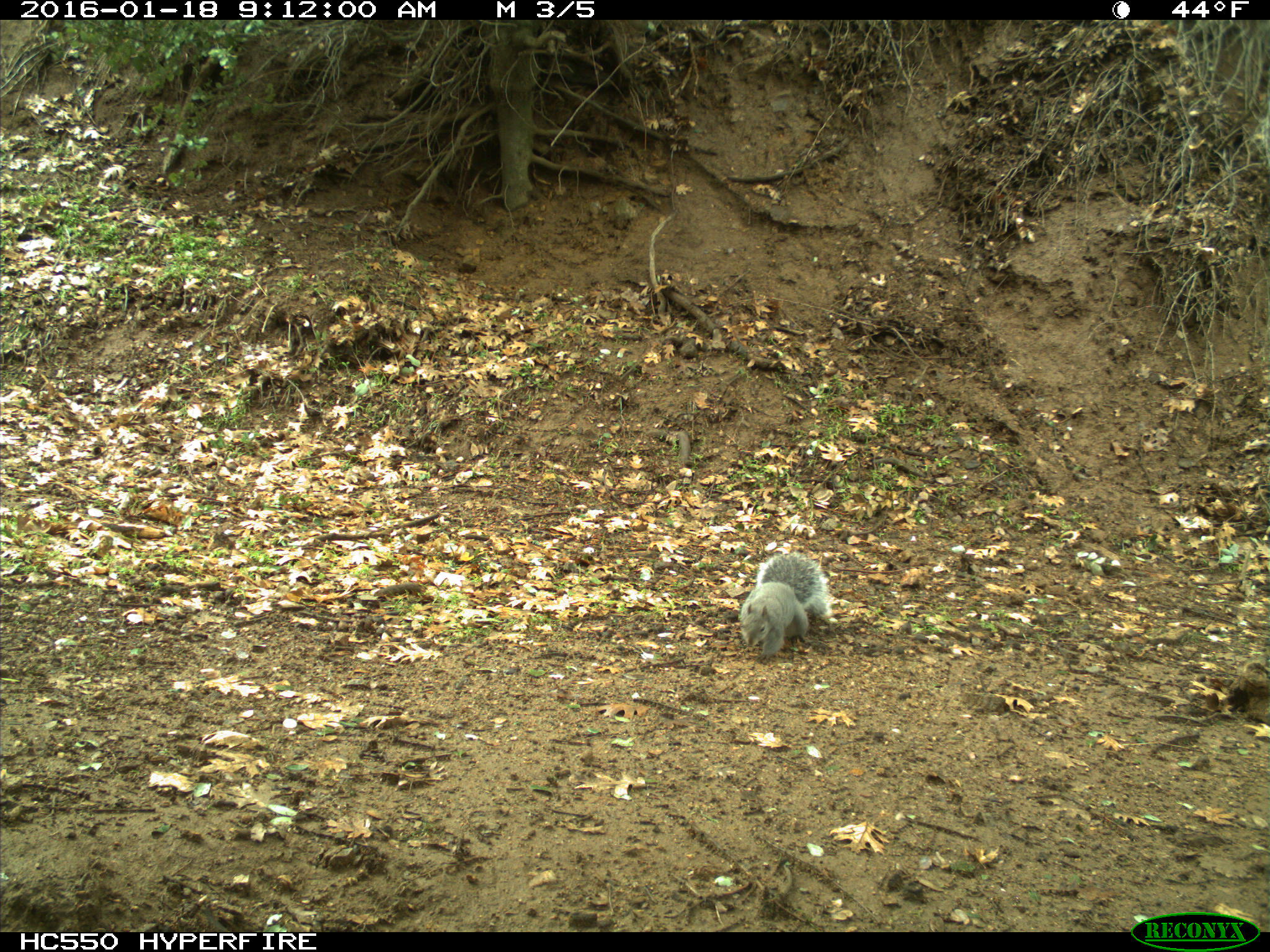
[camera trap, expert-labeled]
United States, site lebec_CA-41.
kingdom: Animalia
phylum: Chordata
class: Mammalia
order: Rodentia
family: Sciuridae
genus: Sciurus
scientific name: Sciurus carolinensis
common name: eastern gray squirrel